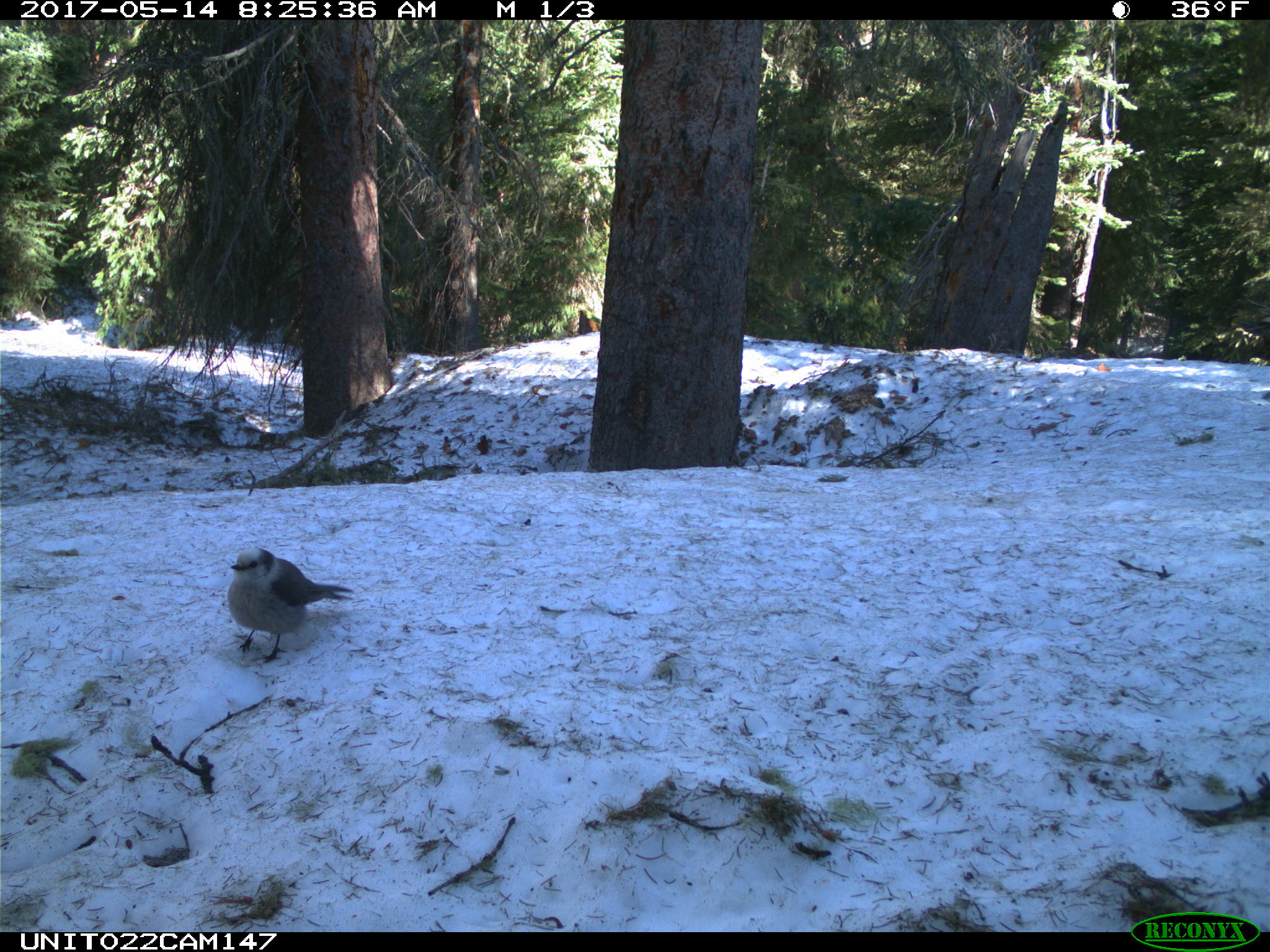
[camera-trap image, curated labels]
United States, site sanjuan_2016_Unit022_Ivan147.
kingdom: Animalia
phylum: Chordata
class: Aves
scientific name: Aves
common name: birds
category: unidentified bird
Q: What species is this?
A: Unidentified bird (birds) (Aves).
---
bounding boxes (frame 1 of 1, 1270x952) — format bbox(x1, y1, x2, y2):
animal: bbox(227, 547, 353, 664)